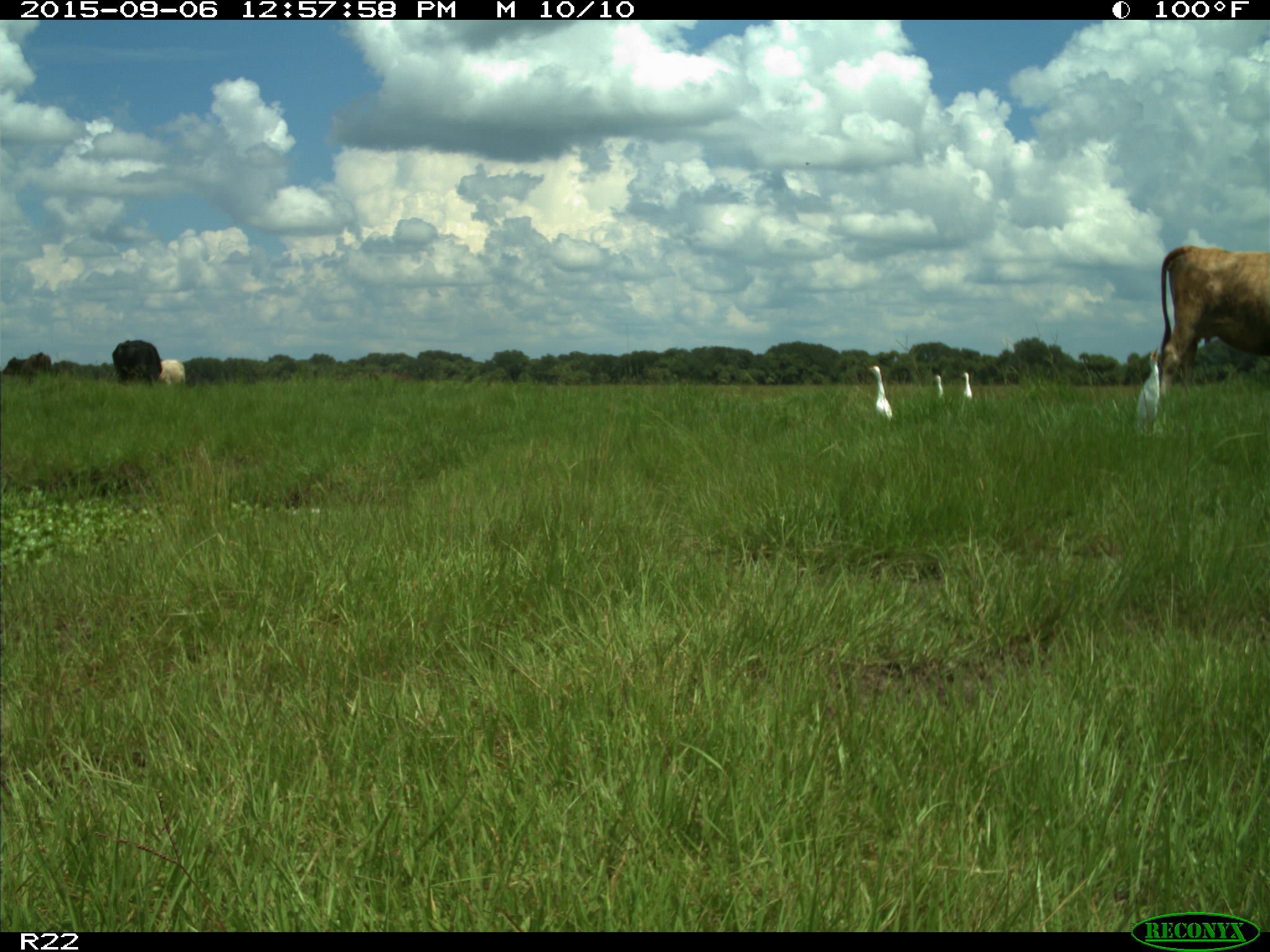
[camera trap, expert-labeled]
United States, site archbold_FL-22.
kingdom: Animalia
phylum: Chordata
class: Mammalia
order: Artiodactyla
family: Bovidae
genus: Bos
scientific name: Bos taurus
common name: domestic cow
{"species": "Bos taurus (domestic cow)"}